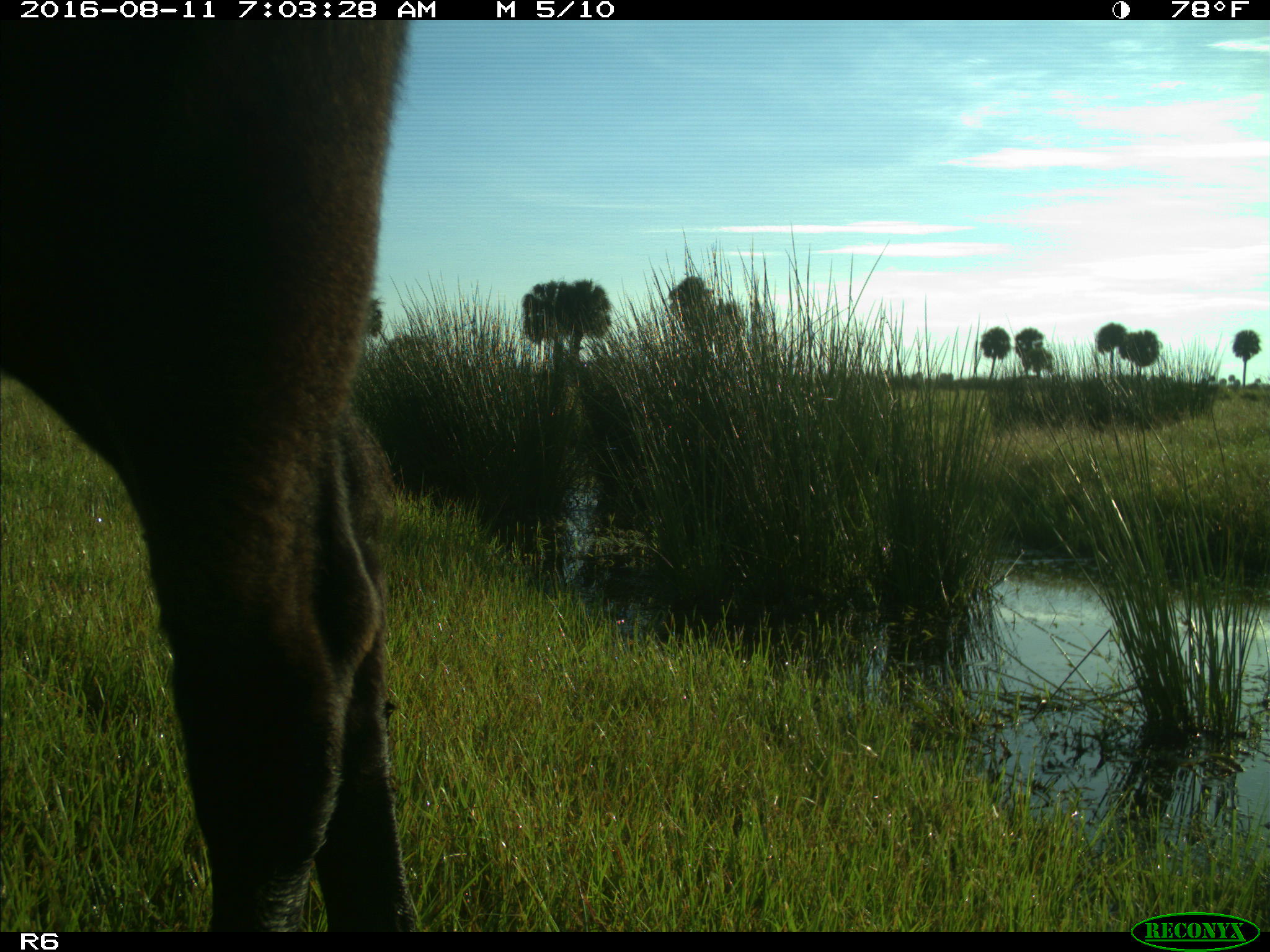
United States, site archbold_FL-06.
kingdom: Animalia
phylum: Chordata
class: Mammalia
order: Artiodactyla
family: Bovidae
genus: Bos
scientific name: Bos taurus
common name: domestic cow